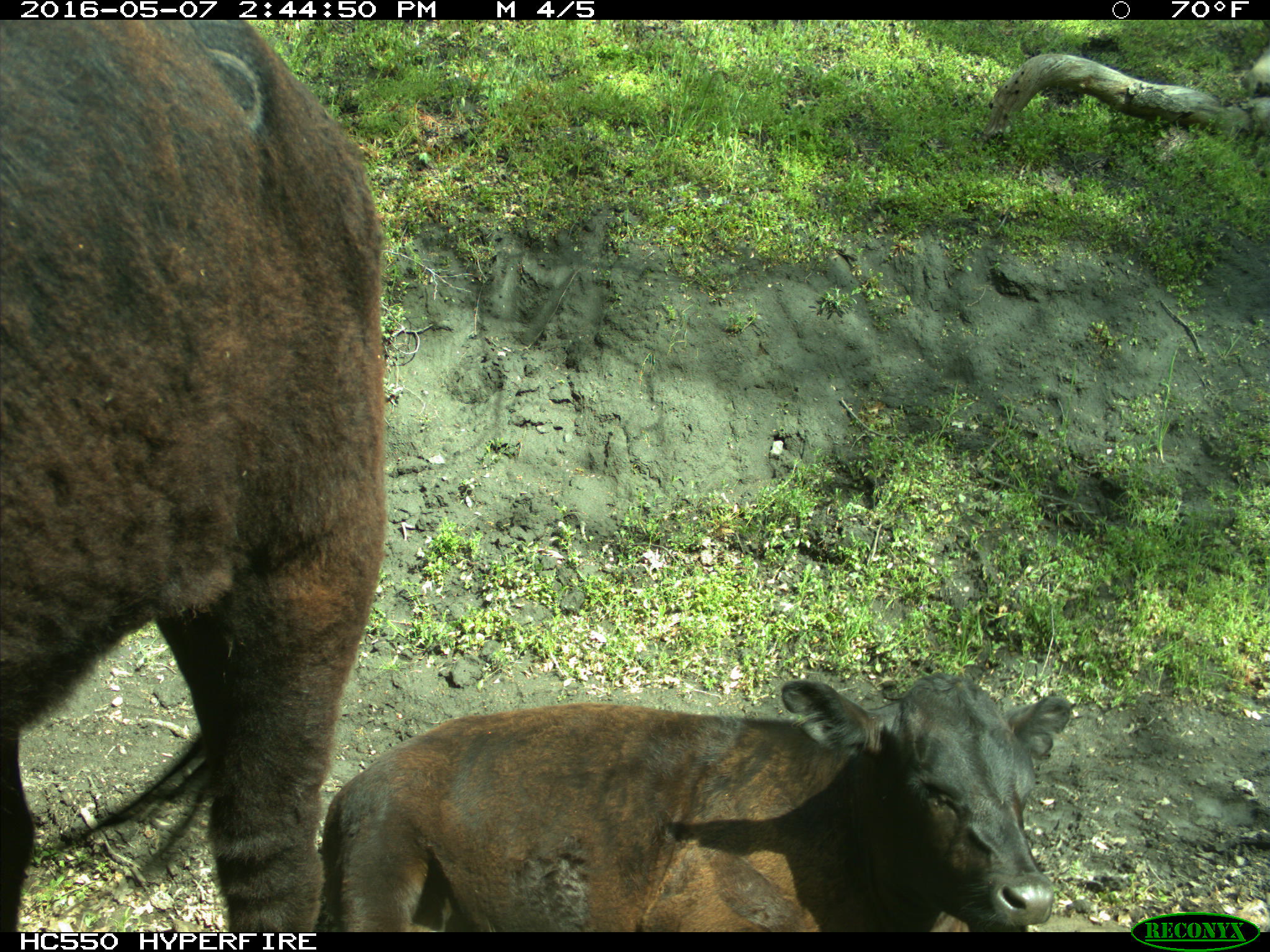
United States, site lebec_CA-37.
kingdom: Animalia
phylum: Chordata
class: Mammalia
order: Artiodactyla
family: Bovidae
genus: Bos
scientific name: Bos taurus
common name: domestic cow